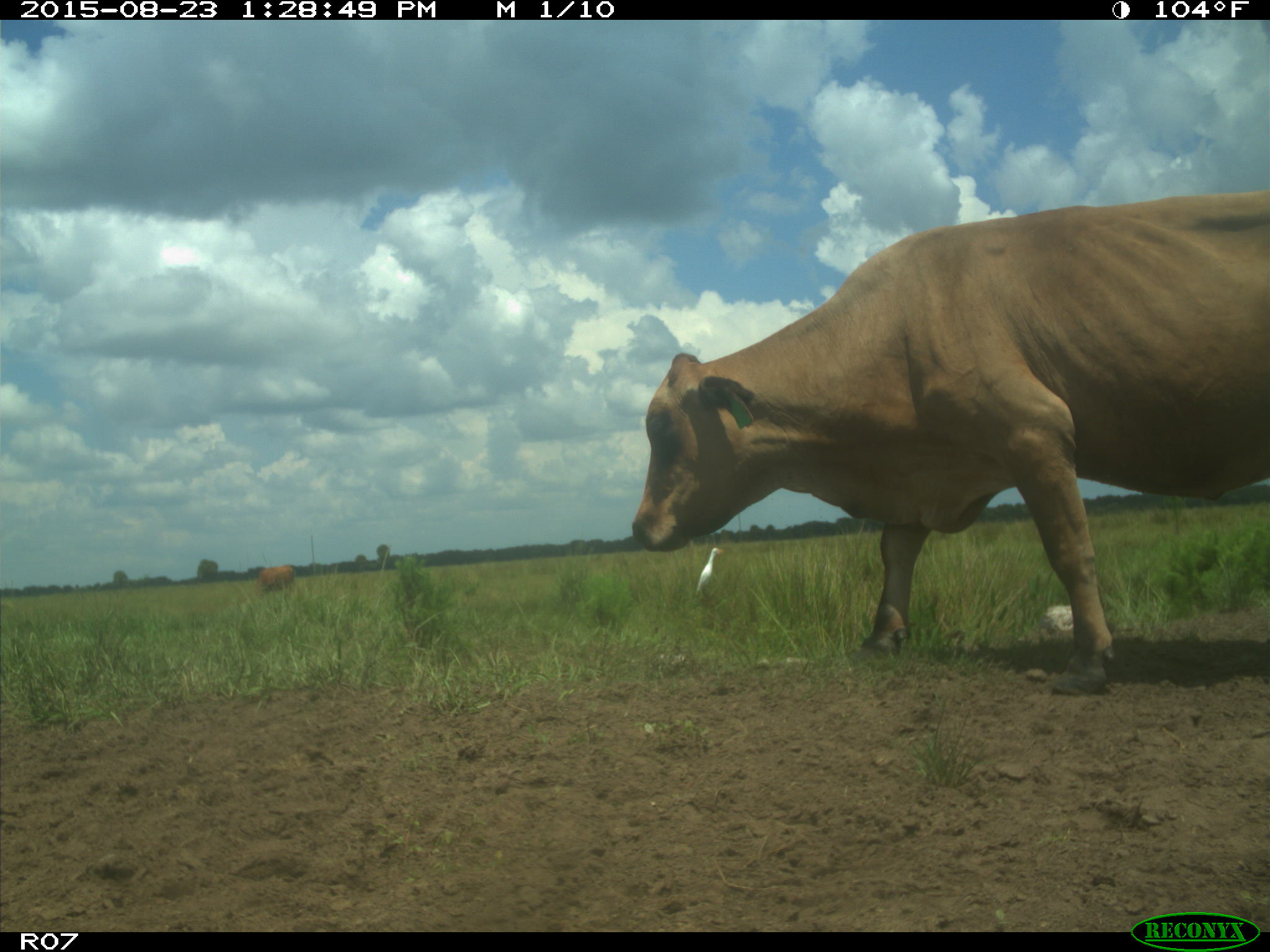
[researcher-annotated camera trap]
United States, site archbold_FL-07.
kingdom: Animalia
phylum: Chordata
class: Mammalia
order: Artiodactyla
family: Bovidae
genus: Bos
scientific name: Bos taurus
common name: domestic cow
Bos taurus (domestic cow).